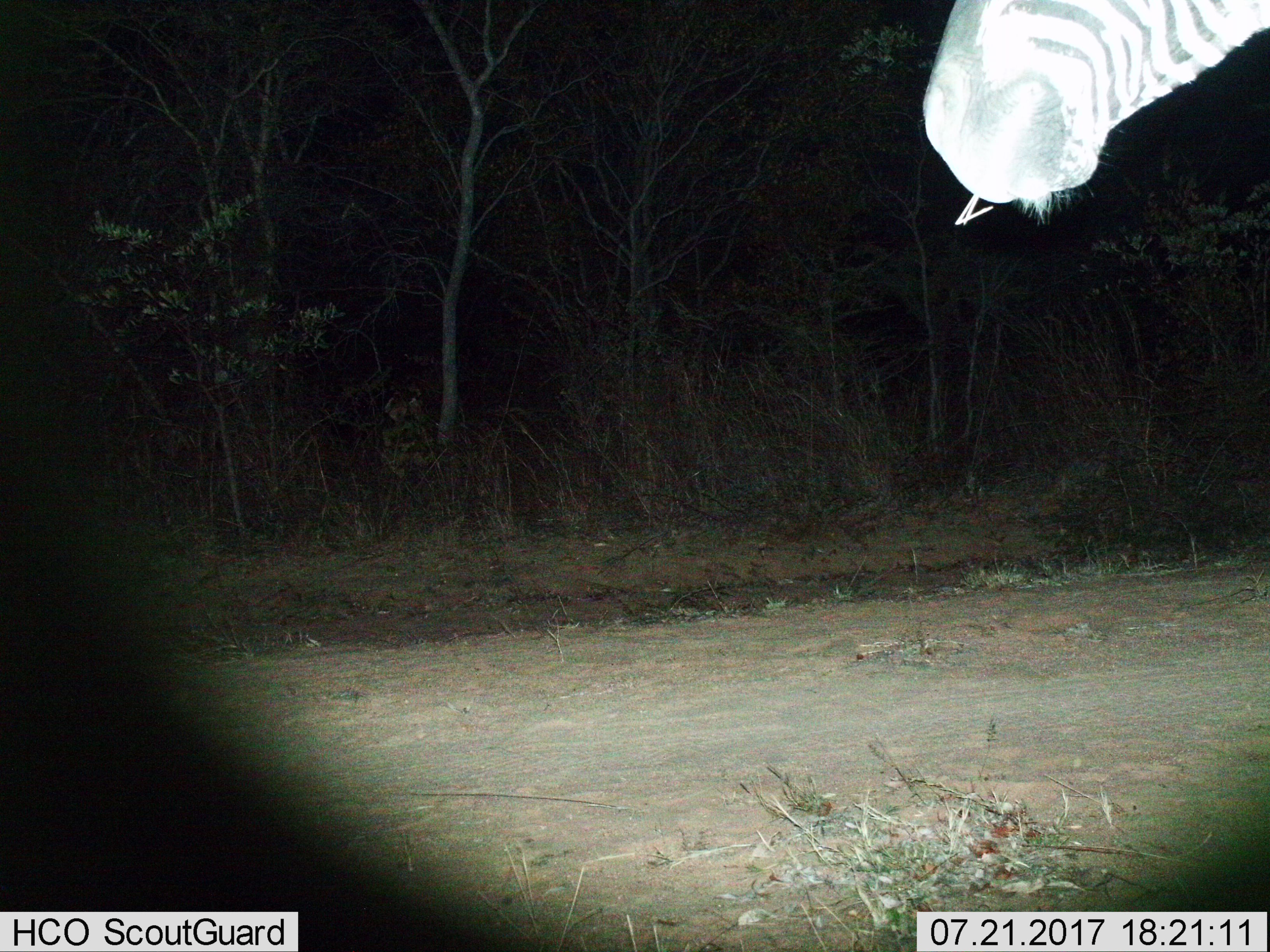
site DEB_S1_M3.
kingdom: Animalia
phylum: Chordata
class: Mammalia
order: Perissodactyla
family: Equidae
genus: Equus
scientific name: Equus quagga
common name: plains zebra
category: zebraplains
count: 1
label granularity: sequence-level